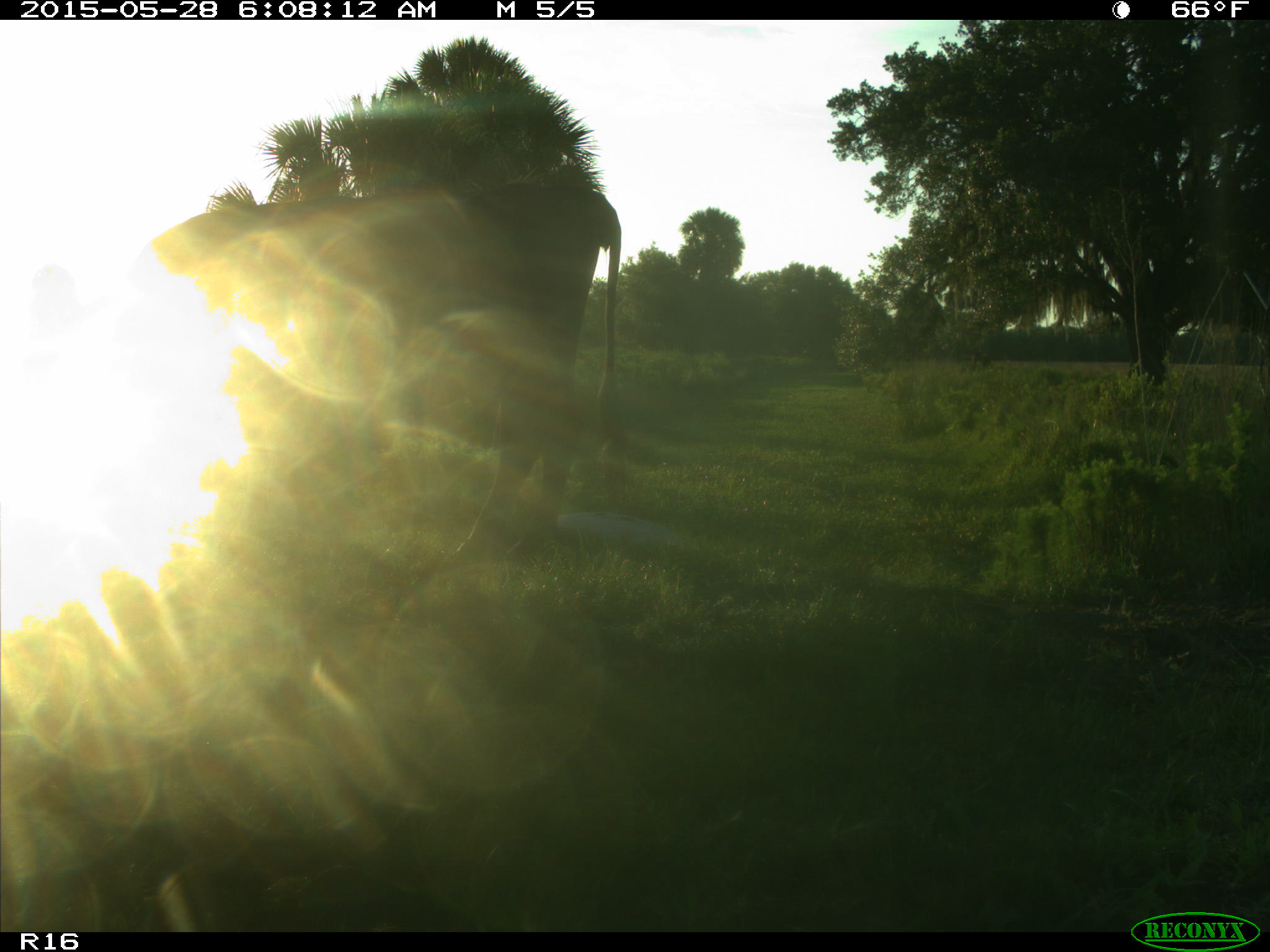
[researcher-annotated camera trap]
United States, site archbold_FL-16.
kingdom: Animalia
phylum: Chordata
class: Mammalia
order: Artiodactyla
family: Bovidae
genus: Bos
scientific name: Bos taurus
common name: domestic cow